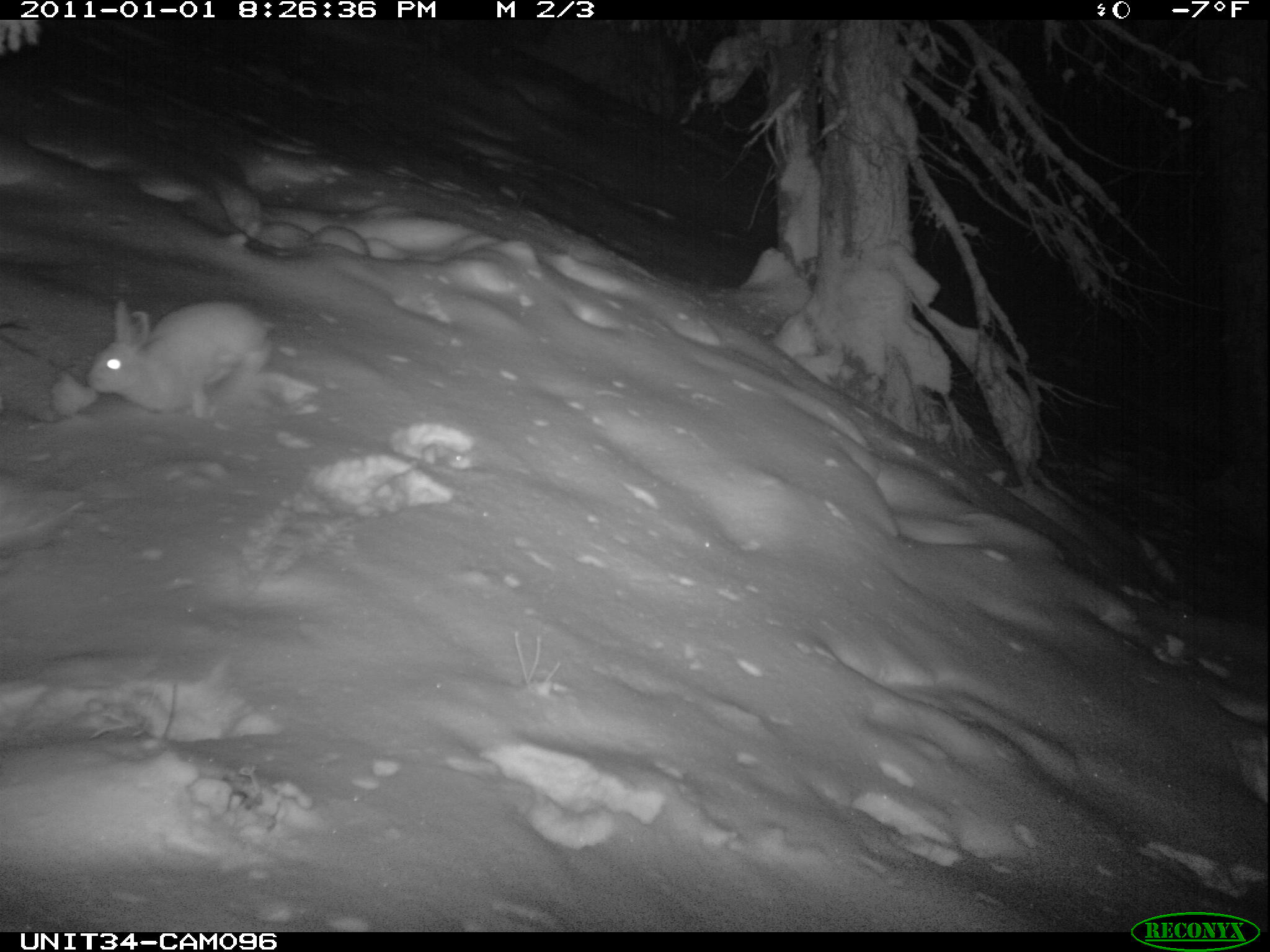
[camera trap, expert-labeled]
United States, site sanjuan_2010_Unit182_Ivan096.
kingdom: Animalia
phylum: Chordata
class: Mammalia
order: Lagomorpha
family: Leporidae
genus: Lepus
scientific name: Lepus americanus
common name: snowshoe hare